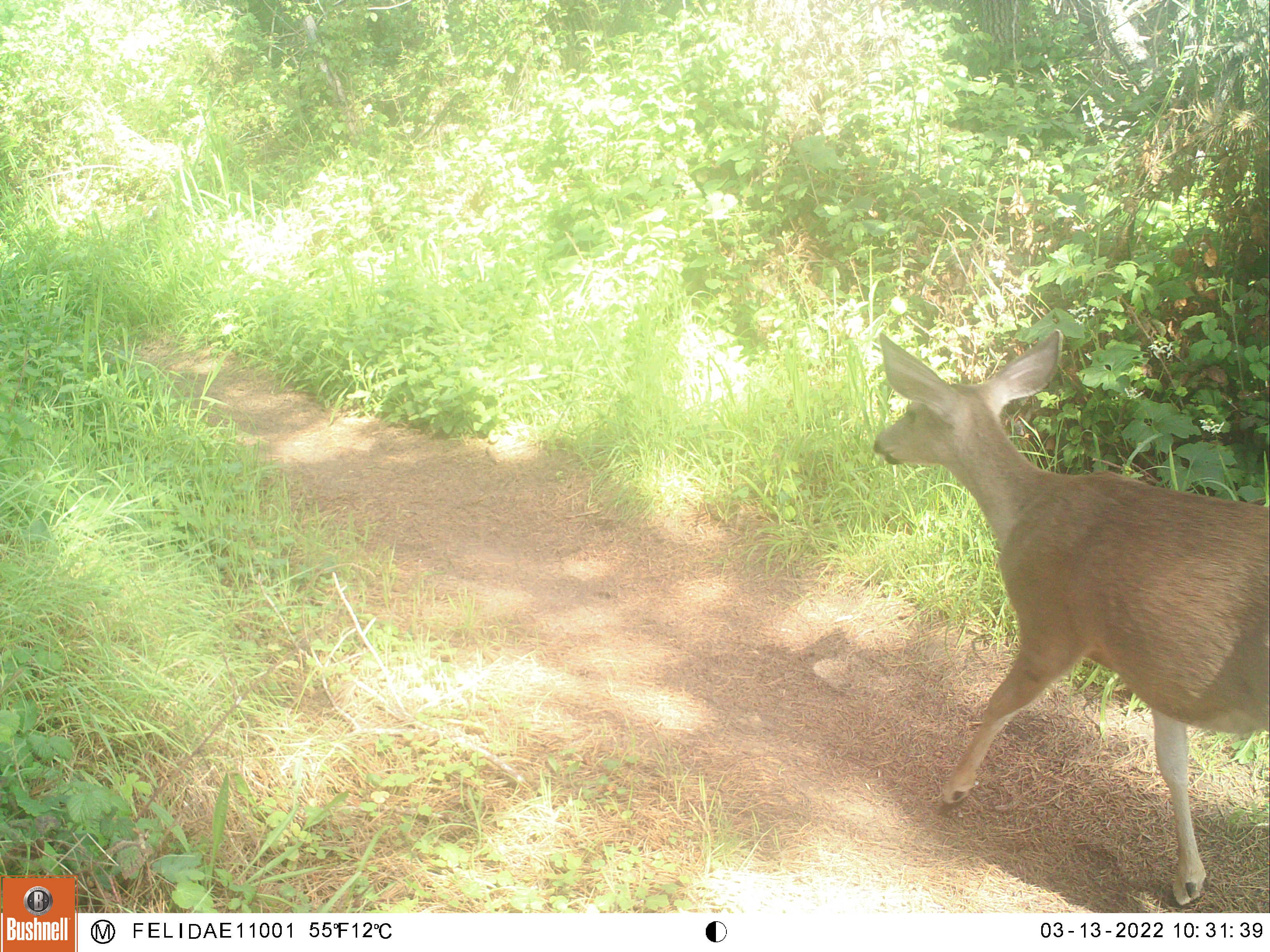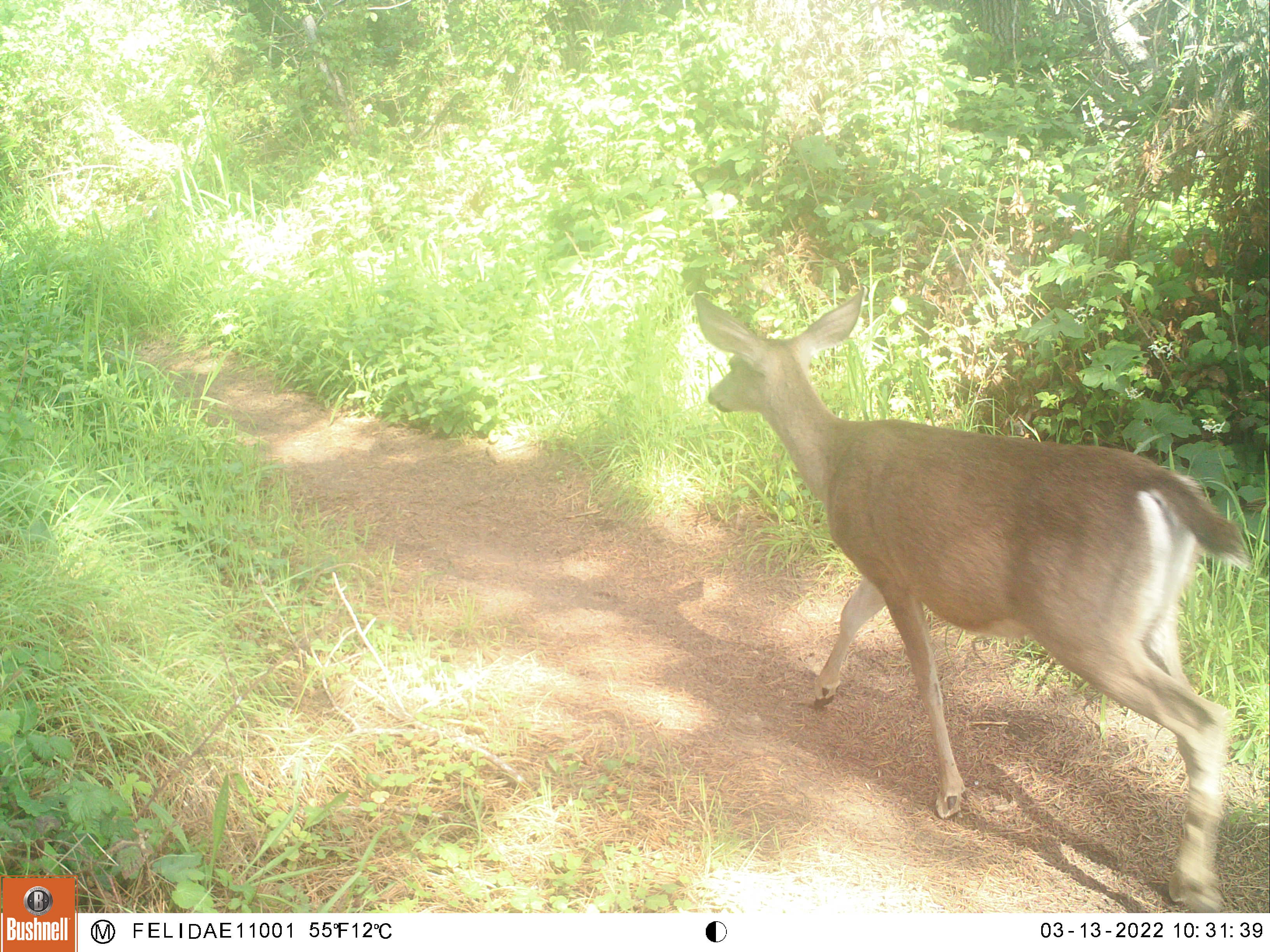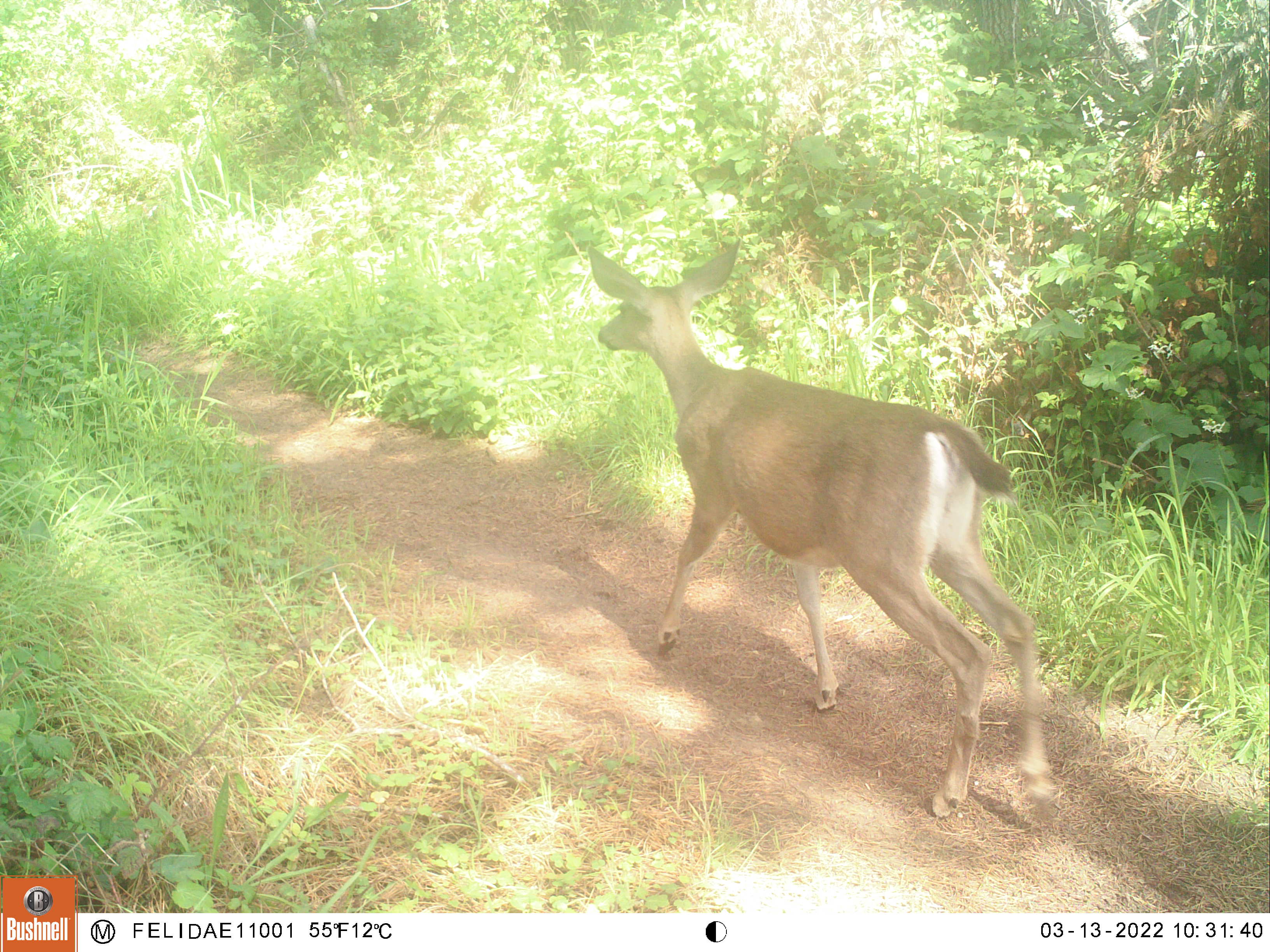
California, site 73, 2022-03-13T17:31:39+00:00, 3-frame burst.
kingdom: Animalia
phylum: Chordata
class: Mammalia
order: Artiodactyla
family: Cervidae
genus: Odocoileus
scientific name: Odocoileus hemionus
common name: mule deer